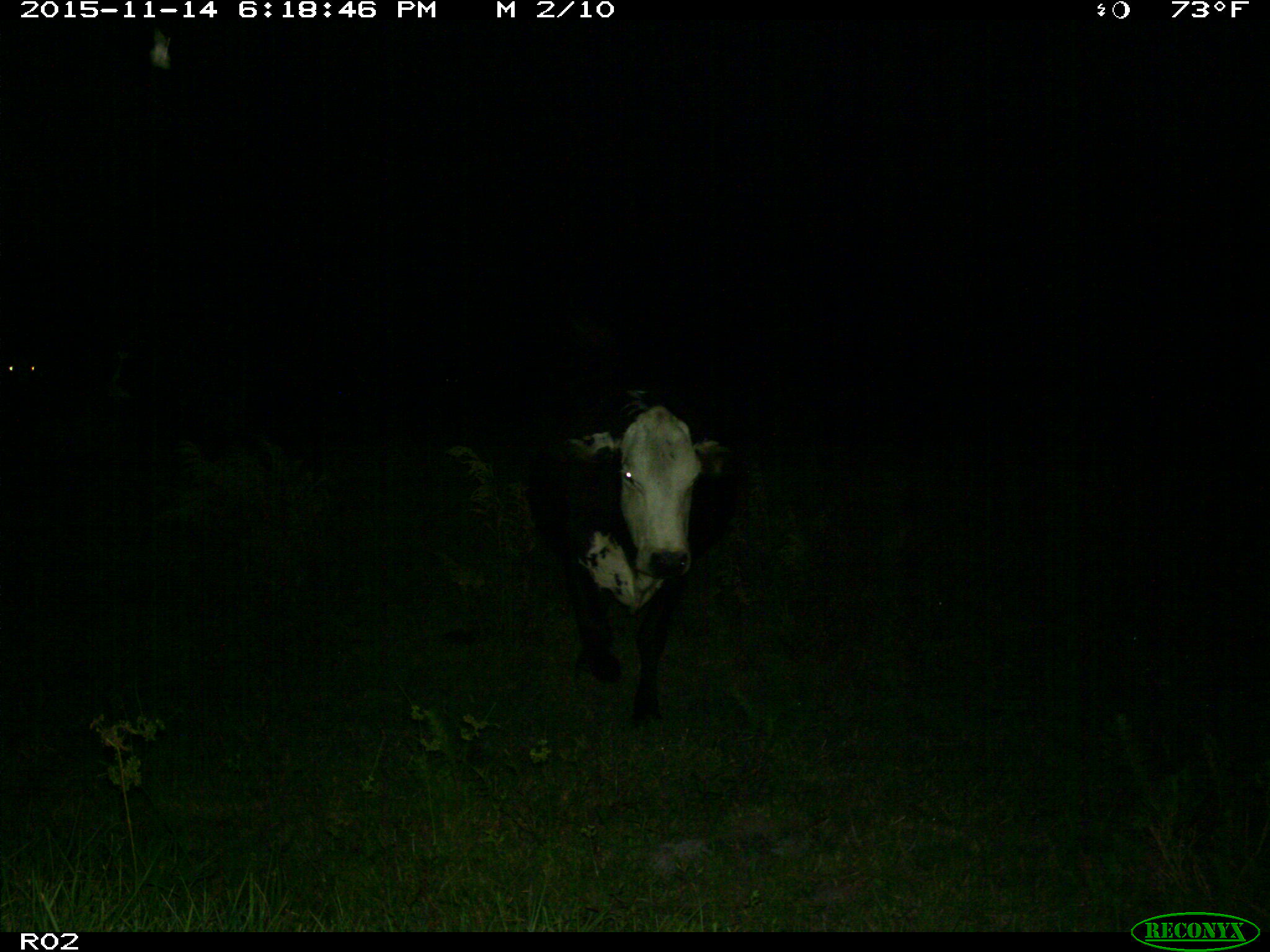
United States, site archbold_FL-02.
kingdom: Animalia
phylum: Chordata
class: Mammalia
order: Artiodactyla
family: Bovidae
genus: Bos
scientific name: Bos taurus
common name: domestic cow